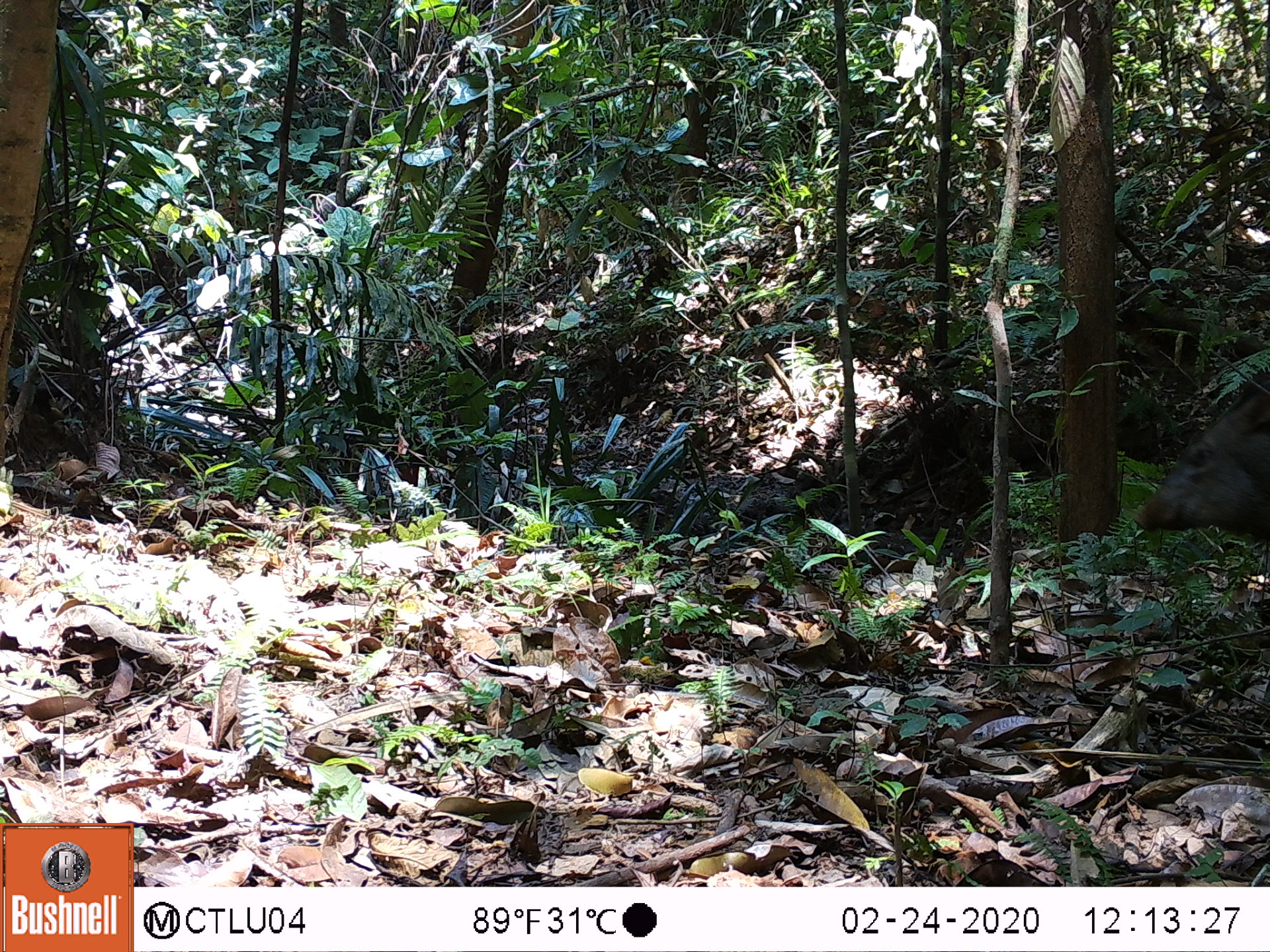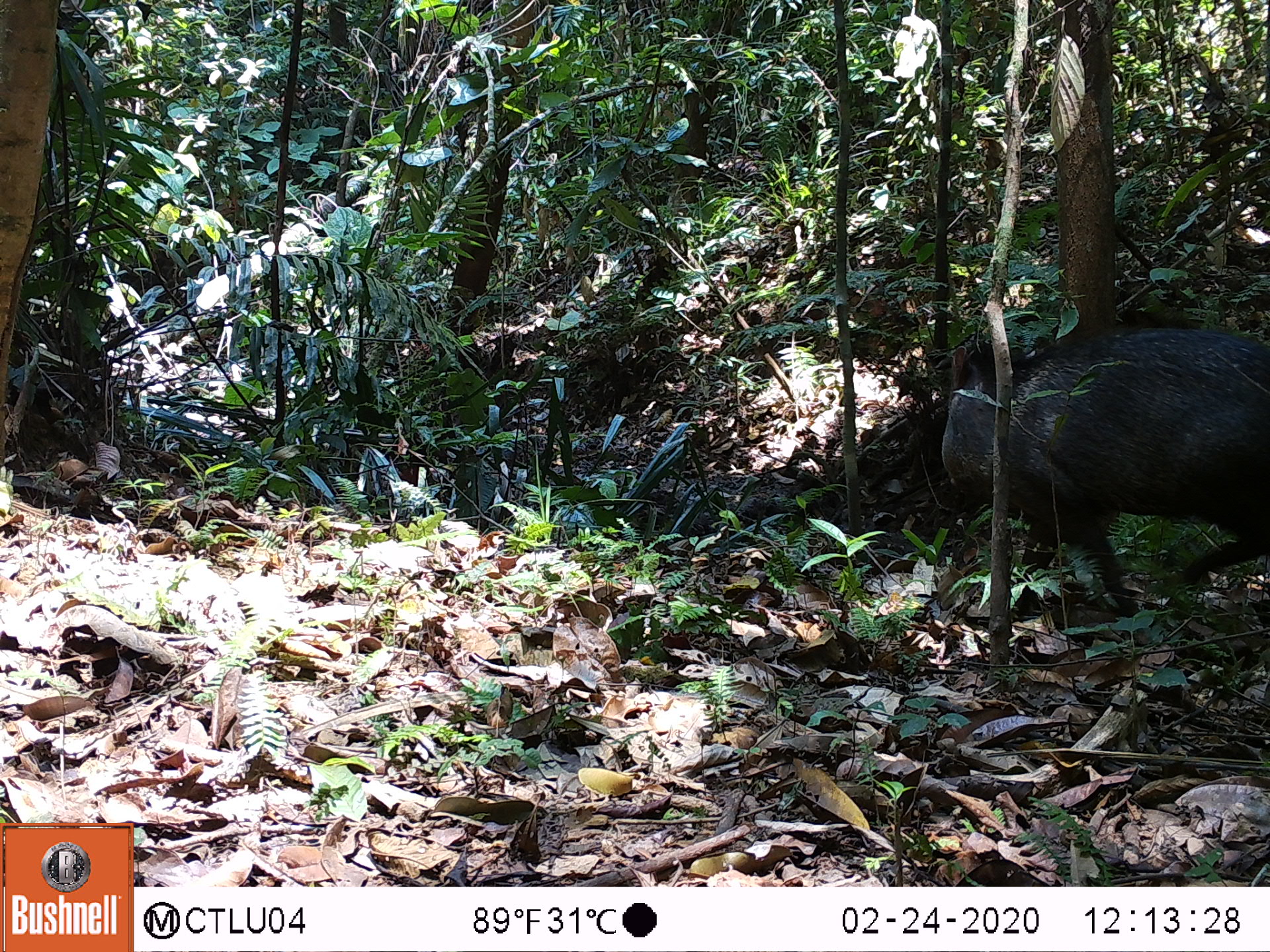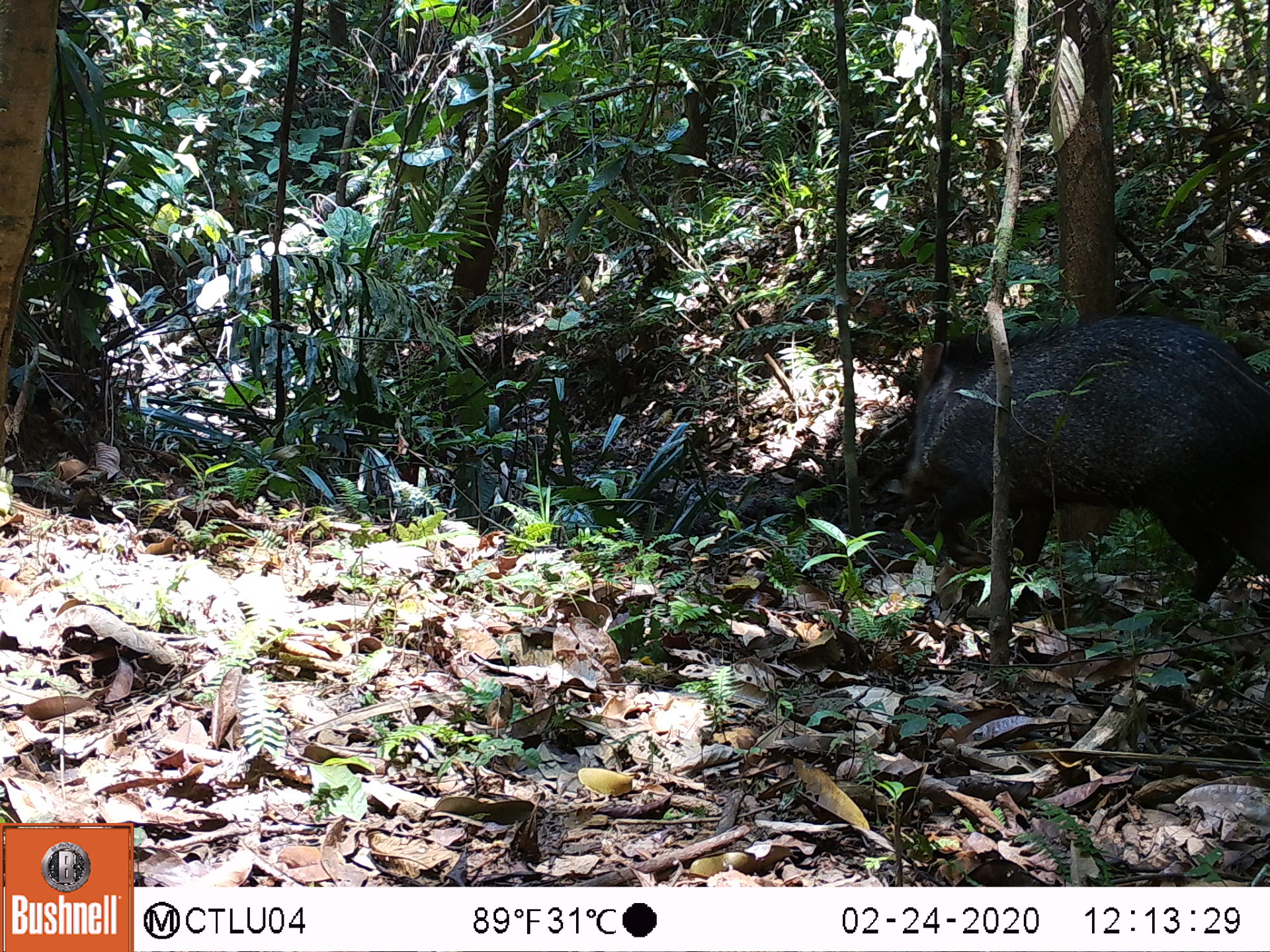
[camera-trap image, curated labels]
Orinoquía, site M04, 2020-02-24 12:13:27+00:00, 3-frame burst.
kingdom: Animalia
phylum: Chordata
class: Mammalia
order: Artiodactyla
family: Tayassuidae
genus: Pecari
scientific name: Pecari tajacu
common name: collared peccary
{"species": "collared peccary (Pecari tajacu)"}